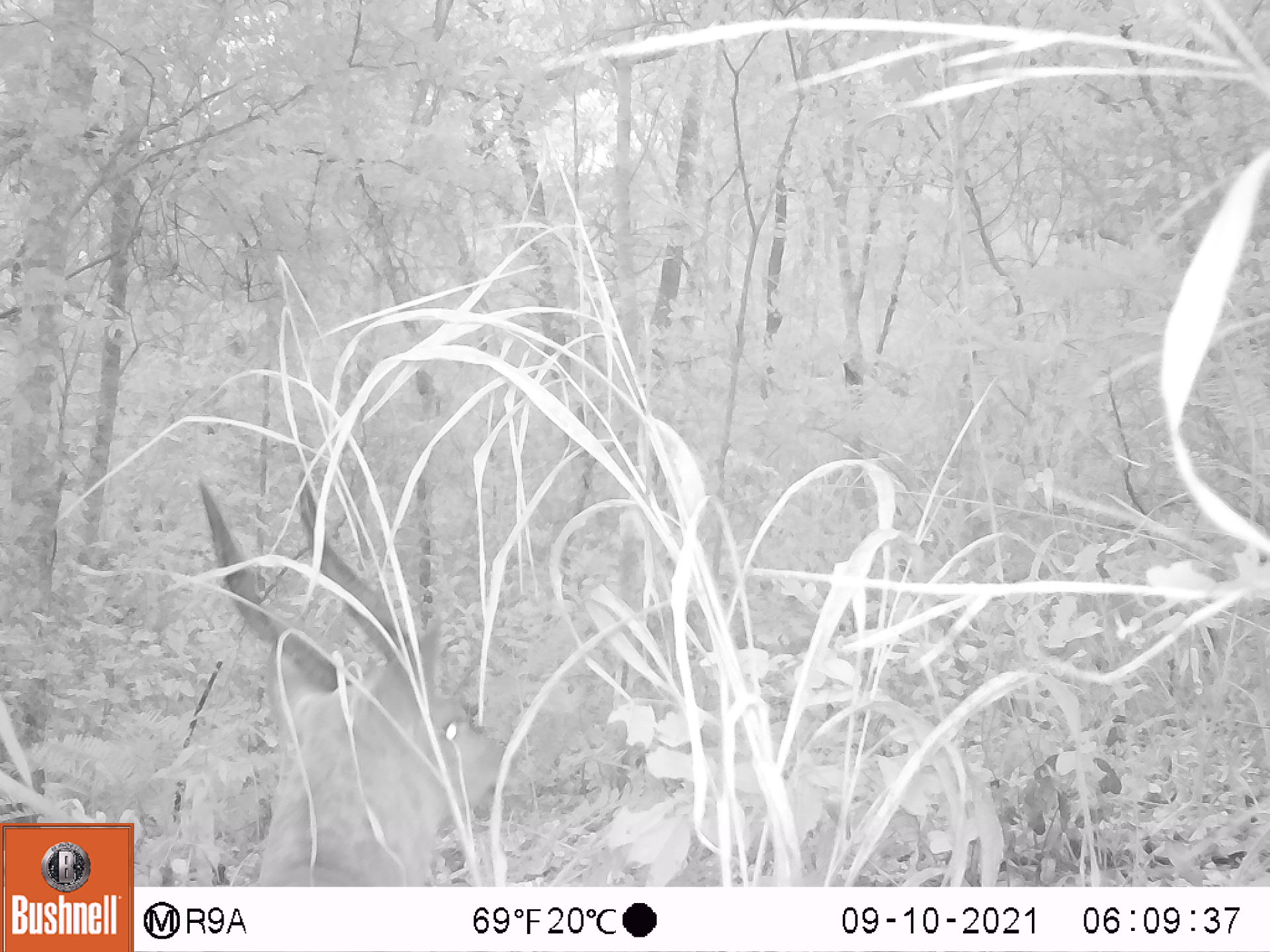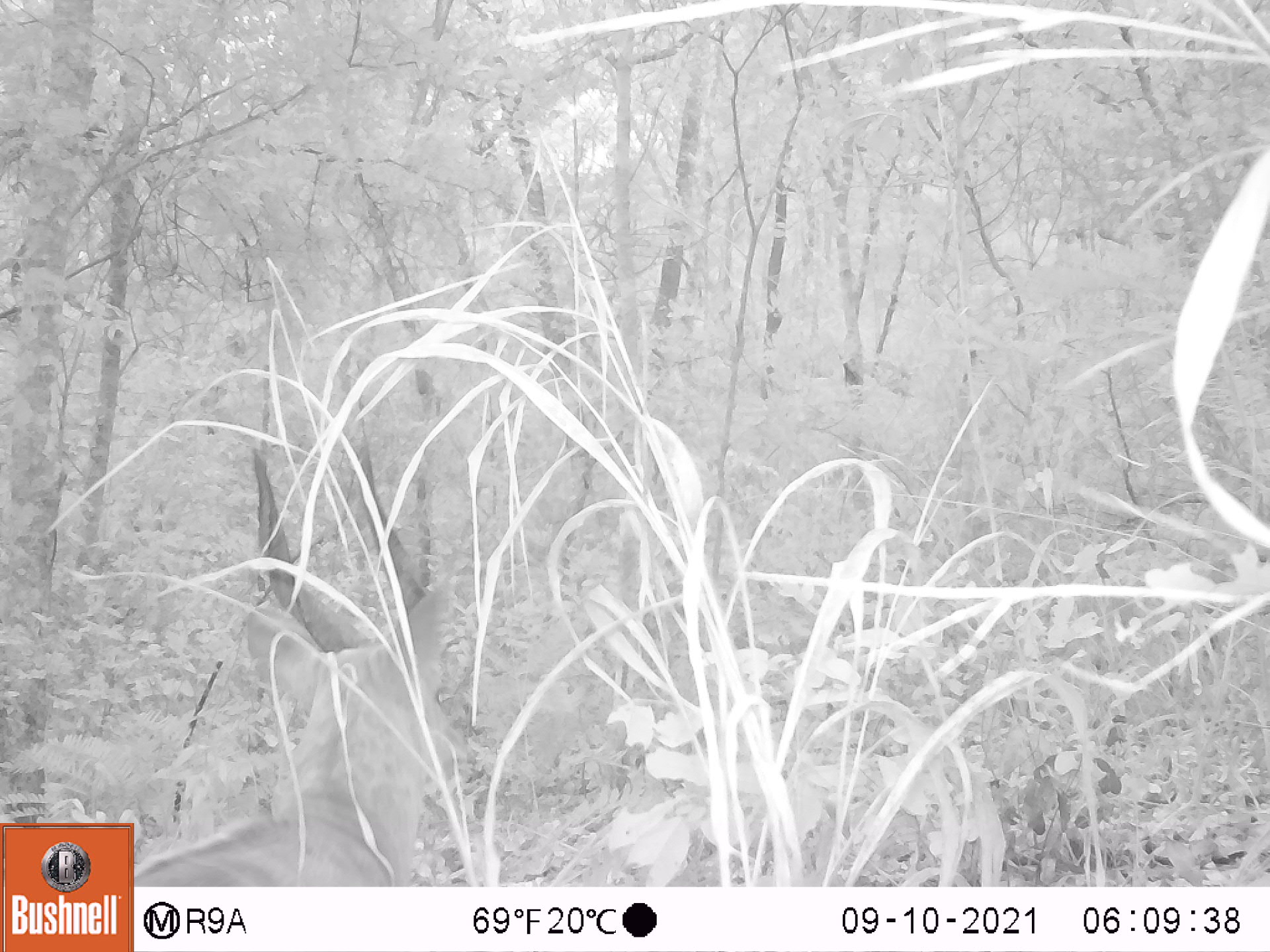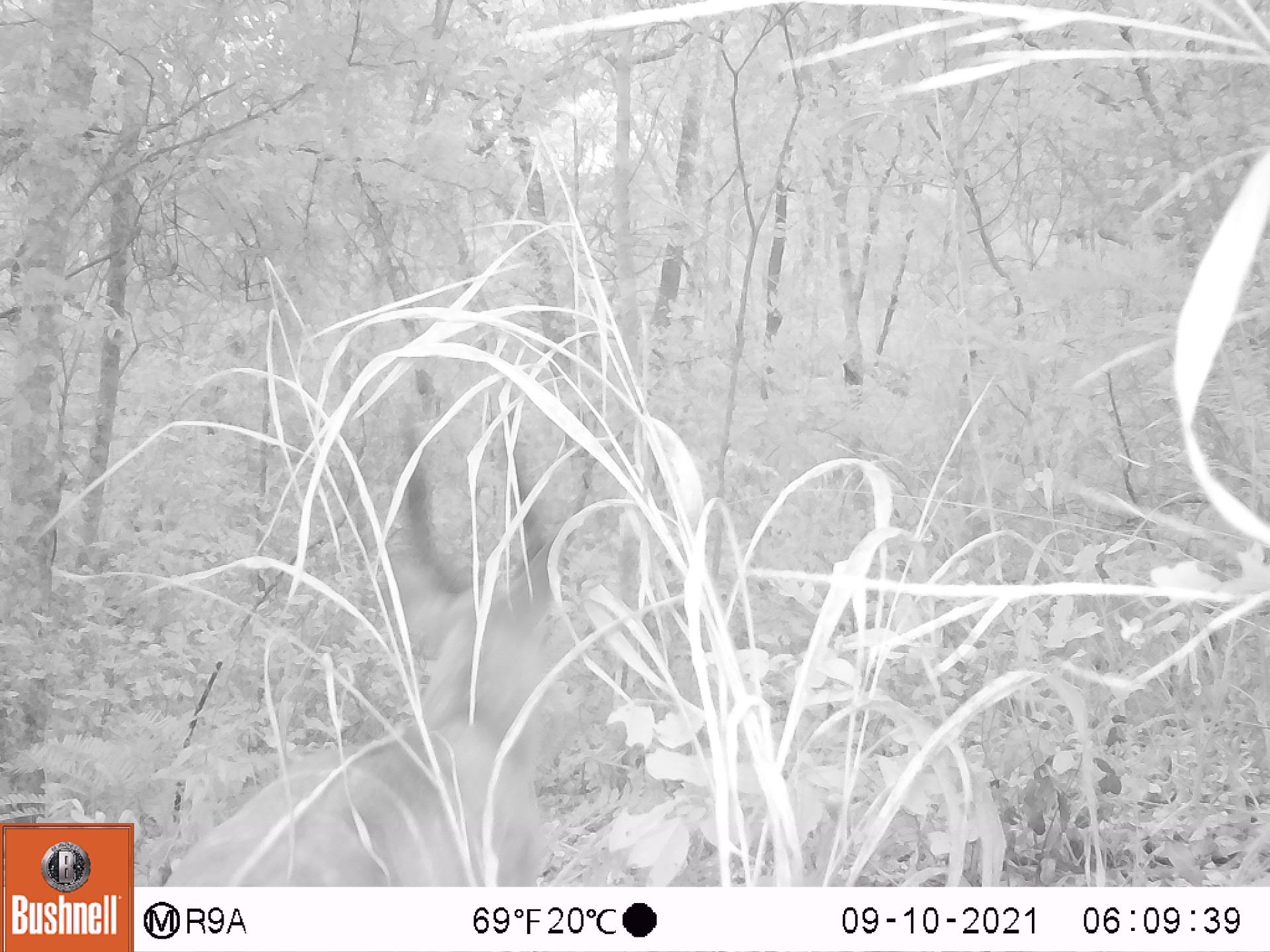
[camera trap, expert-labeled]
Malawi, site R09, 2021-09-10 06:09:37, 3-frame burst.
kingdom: Animalia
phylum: Chordata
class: Mammalia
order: Artiodactyla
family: Bovidae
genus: Tragelaphus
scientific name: Tragelaphus sylvaticus sylvaticus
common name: cape bushbuck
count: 1